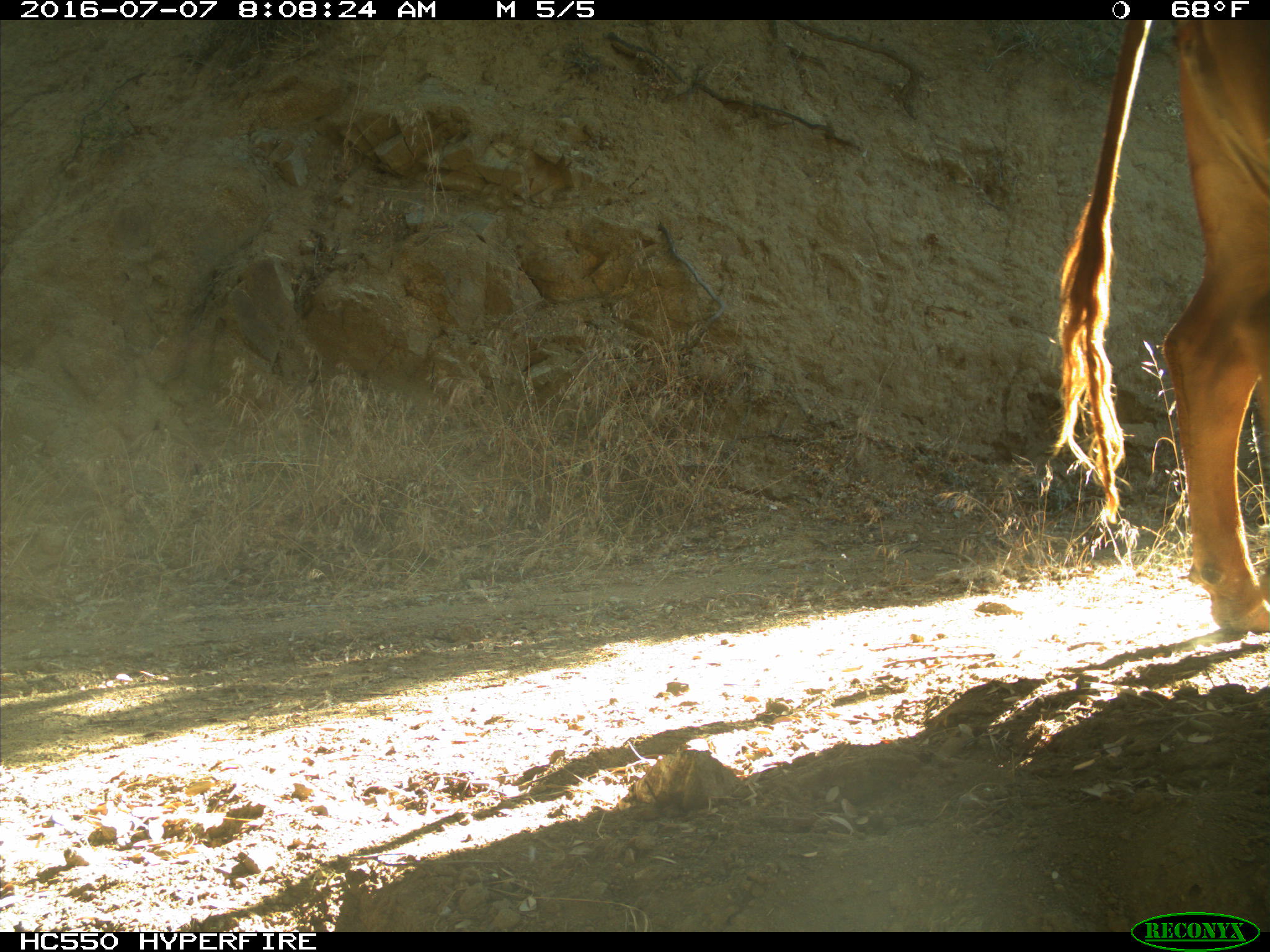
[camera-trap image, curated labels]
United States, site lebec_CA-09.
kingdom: Animalia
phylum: Chordata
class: Mammalia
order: Artiodactyla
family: Bovidae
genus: Bos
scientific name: Bos taurus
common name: domestic cow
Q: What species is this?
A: Bos taurus (domestic cow).